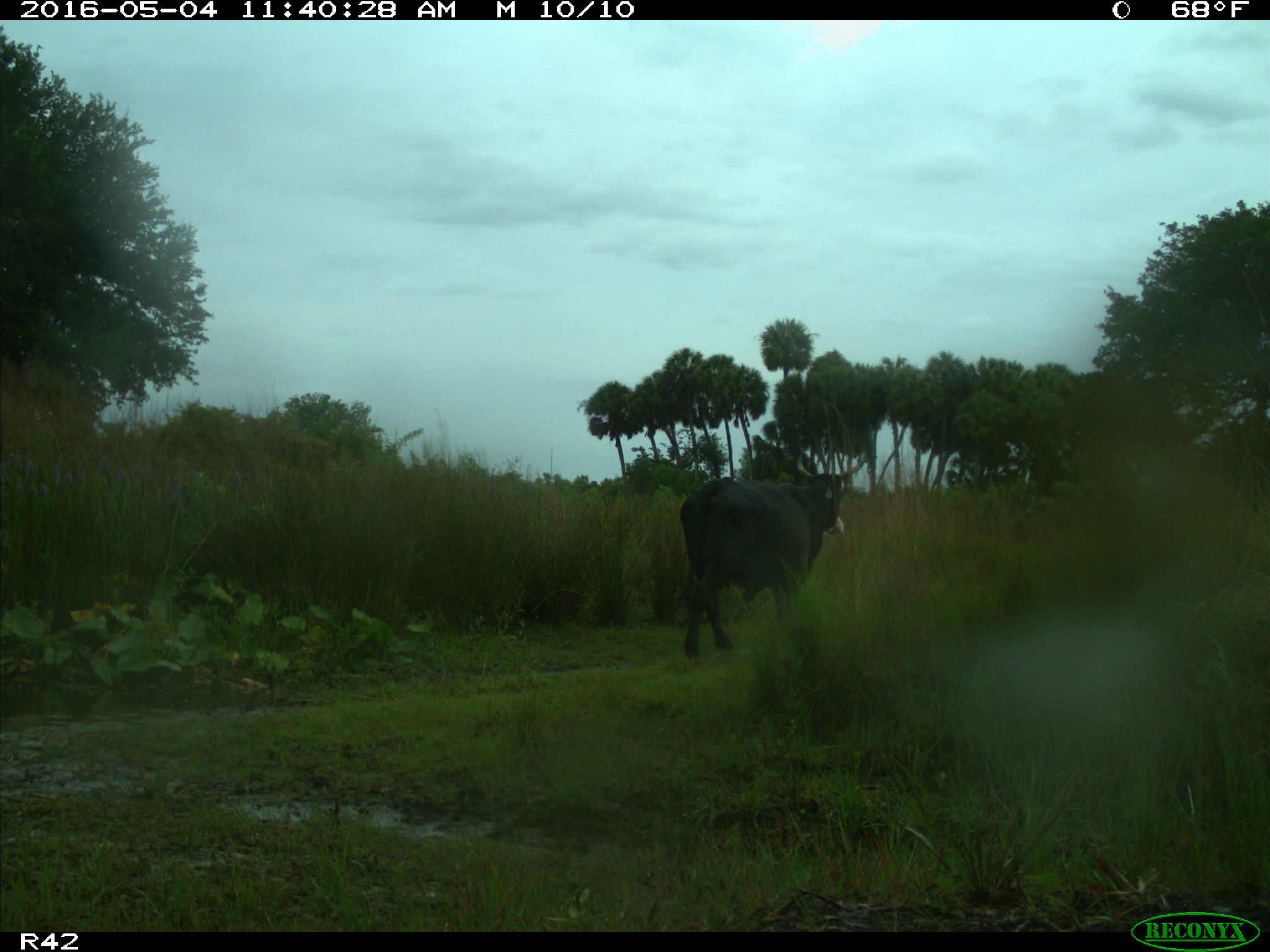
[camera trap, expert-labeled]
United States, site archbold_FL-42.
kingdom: Animalia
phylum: Chordata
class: Mammalia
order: Artiodactyla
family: Bovidae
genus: Bos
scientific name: Bos taurus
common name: domestic cow